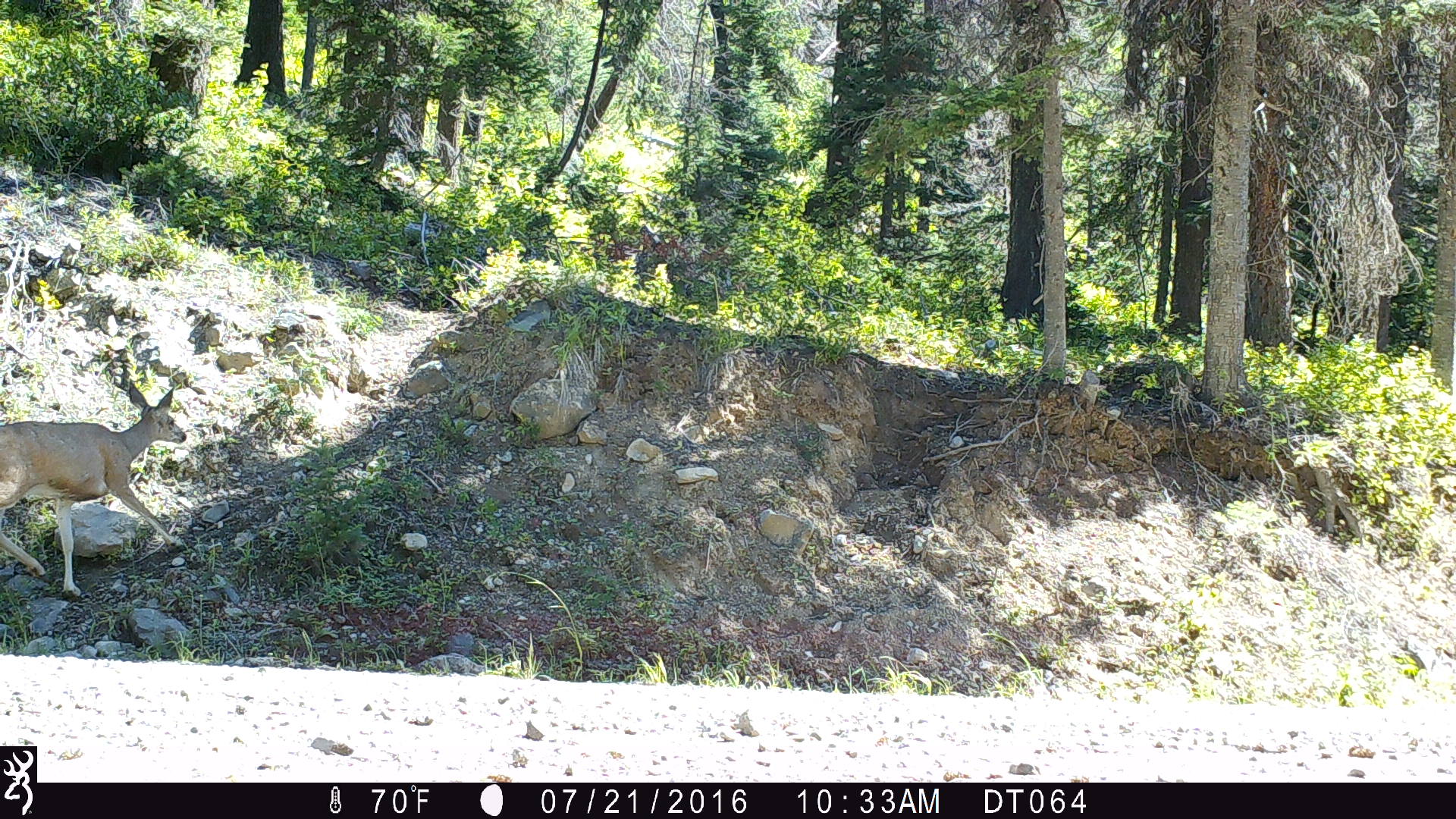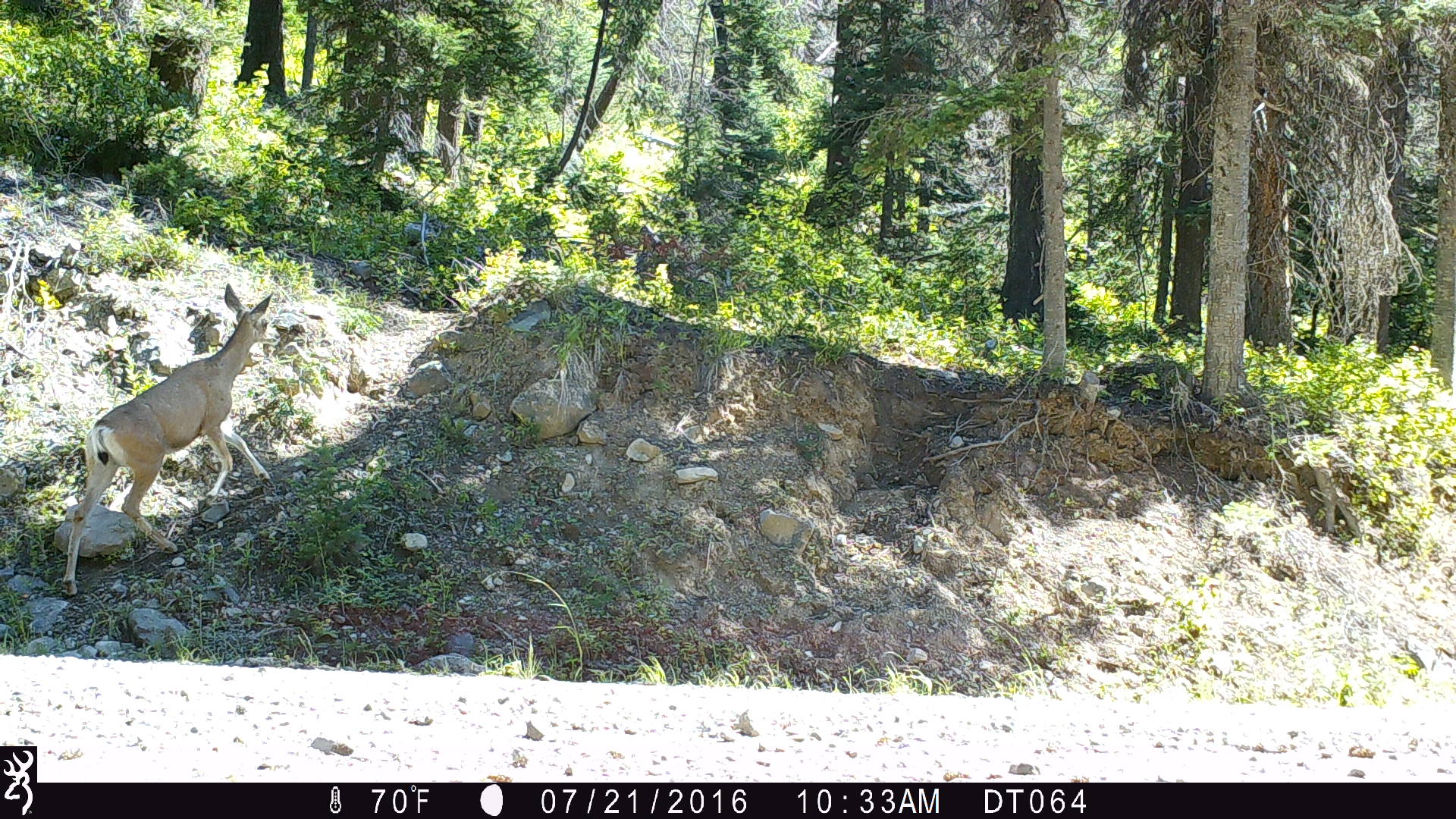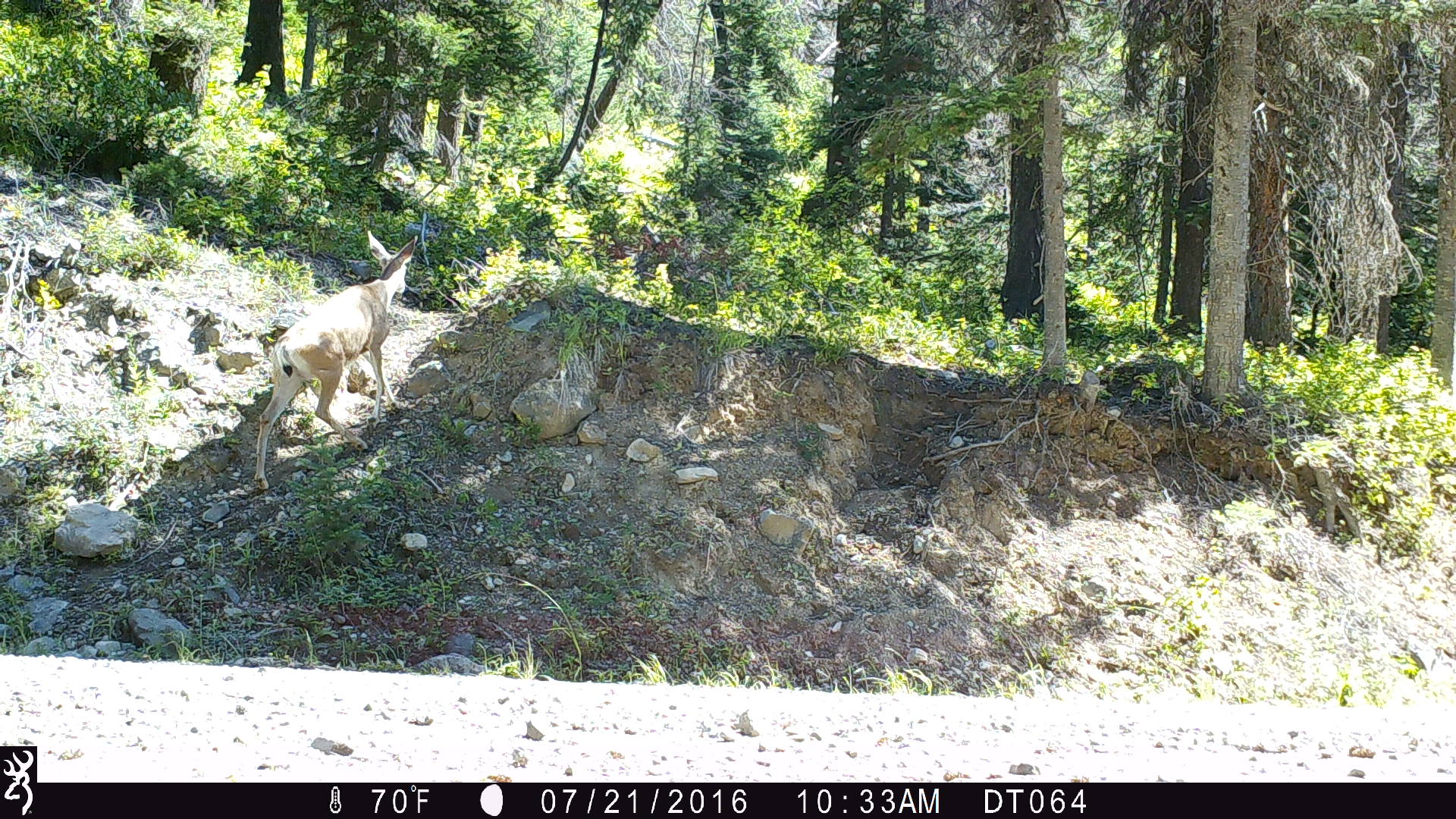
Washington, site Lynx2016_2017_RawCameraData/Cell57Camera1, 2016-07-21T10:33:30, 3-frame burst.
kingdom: Animalia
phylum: Chordata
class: Mammalia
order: Artiodactyla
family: Cervidae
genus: Odocoileus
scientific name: Odocoileus hemionus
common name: mule deer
Odocoileus hemionus (mule deer). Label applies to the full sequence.